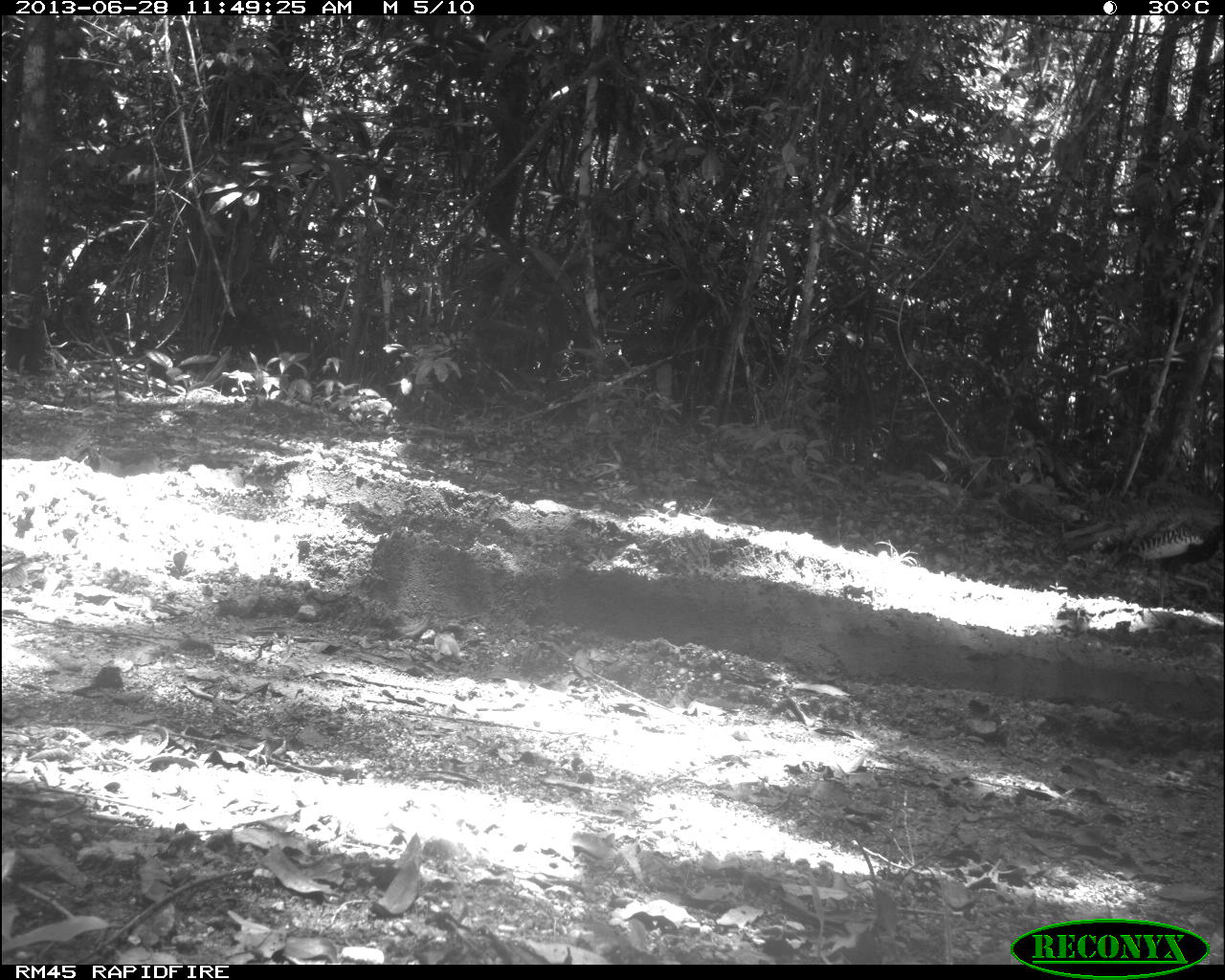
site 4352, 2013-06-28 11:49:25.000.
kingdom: Animalia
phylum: Chordata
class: Aves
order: Galliformes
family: Phasianidae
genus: Meleagris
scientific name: Meleagris ocellata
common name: ocellated turkey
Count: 1.